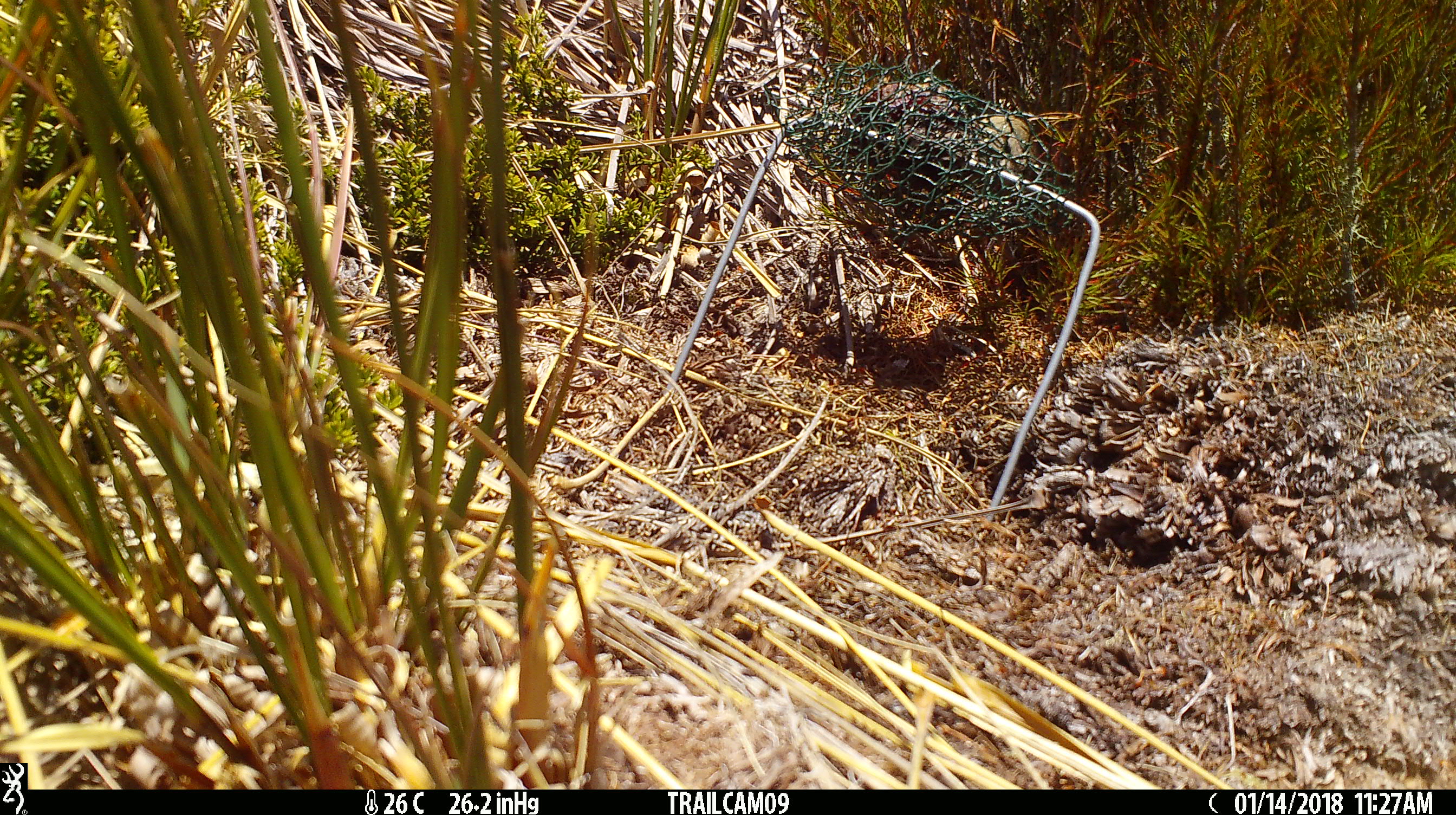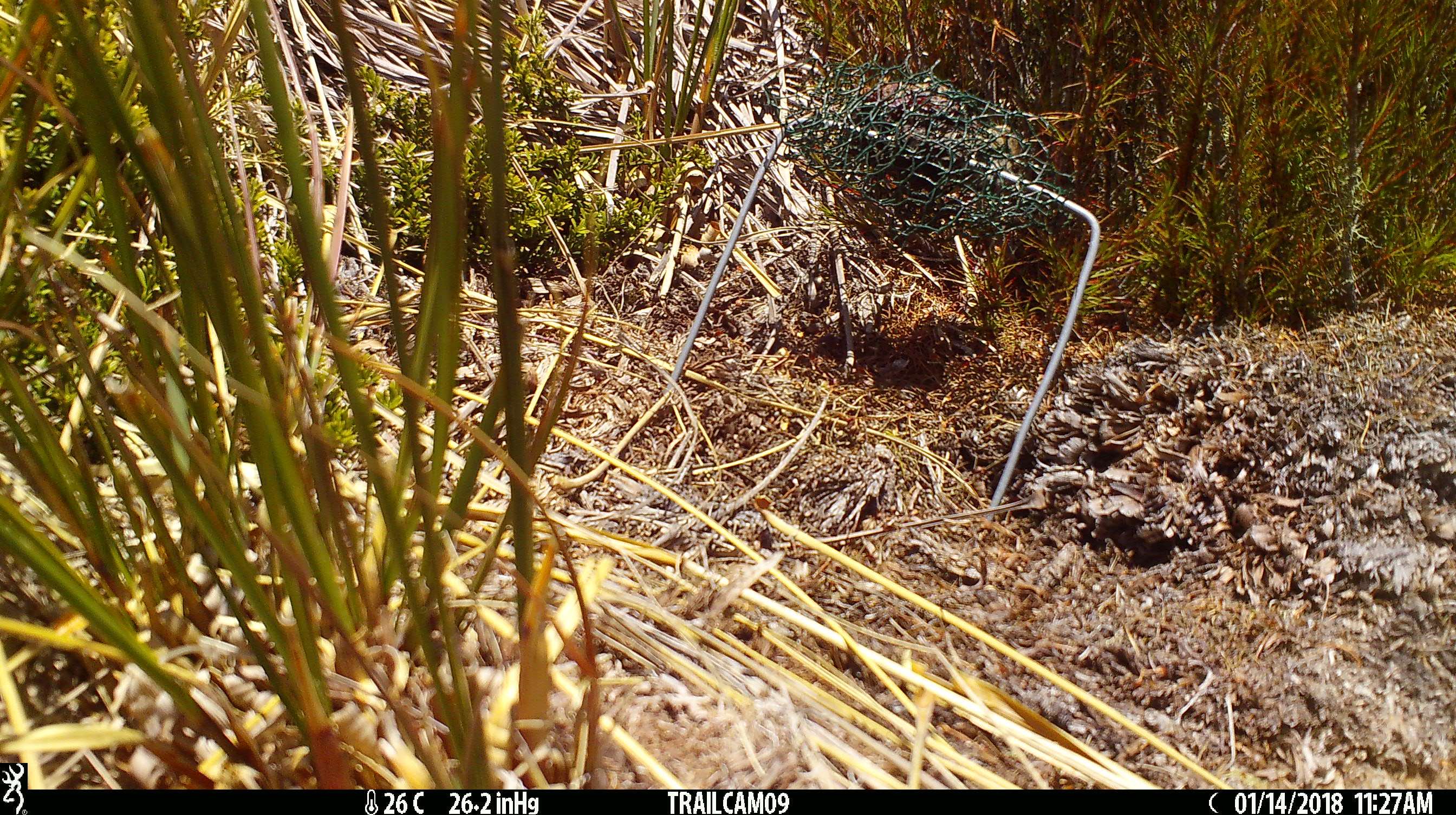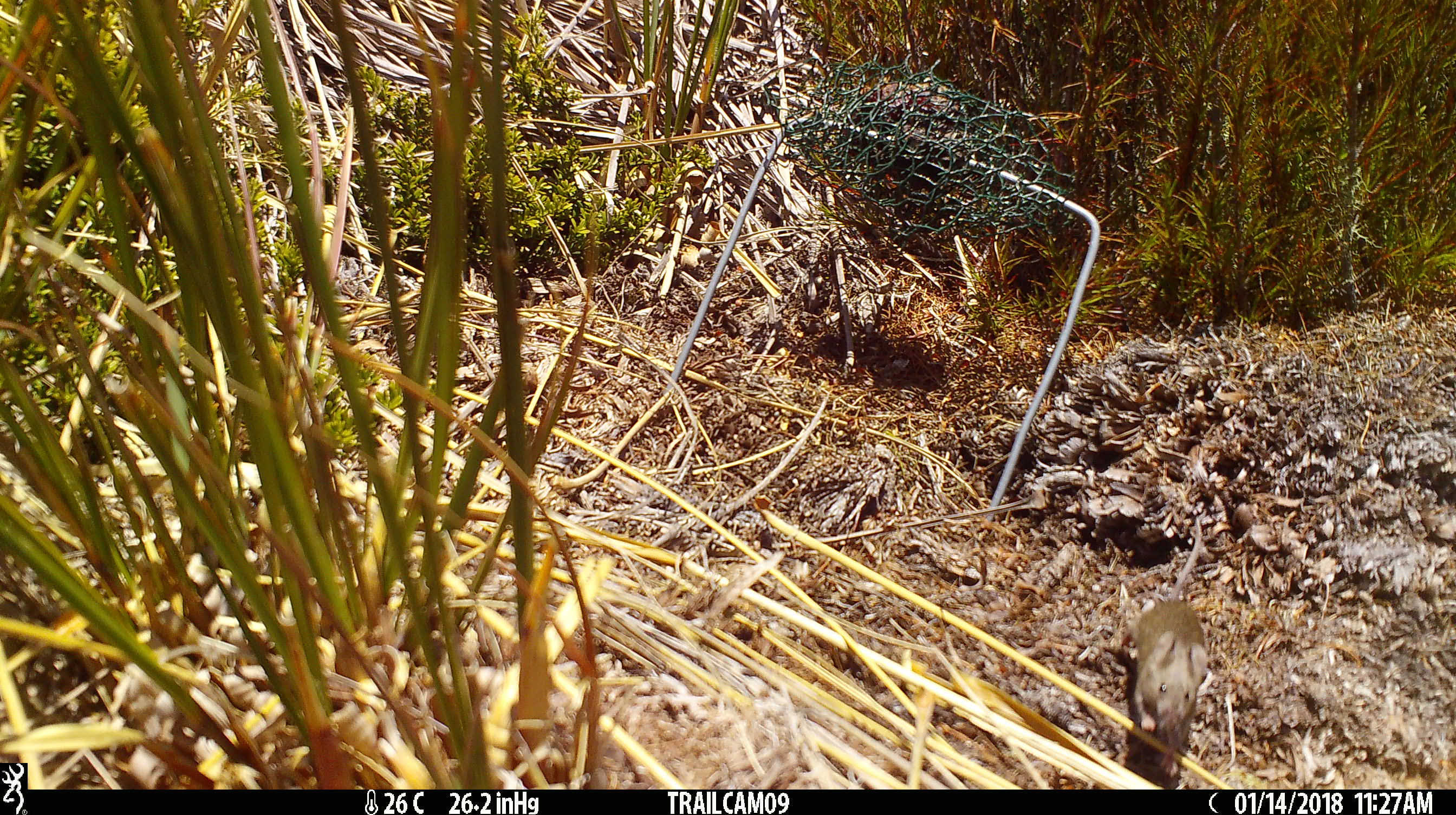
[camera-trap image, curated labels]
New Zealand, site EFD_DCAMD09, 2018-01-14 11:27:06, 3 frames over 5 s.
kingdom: Animalia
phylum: Chordata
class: Mammalia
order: Rodentia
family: Muridae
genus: Mus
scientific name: Mus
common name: mouse